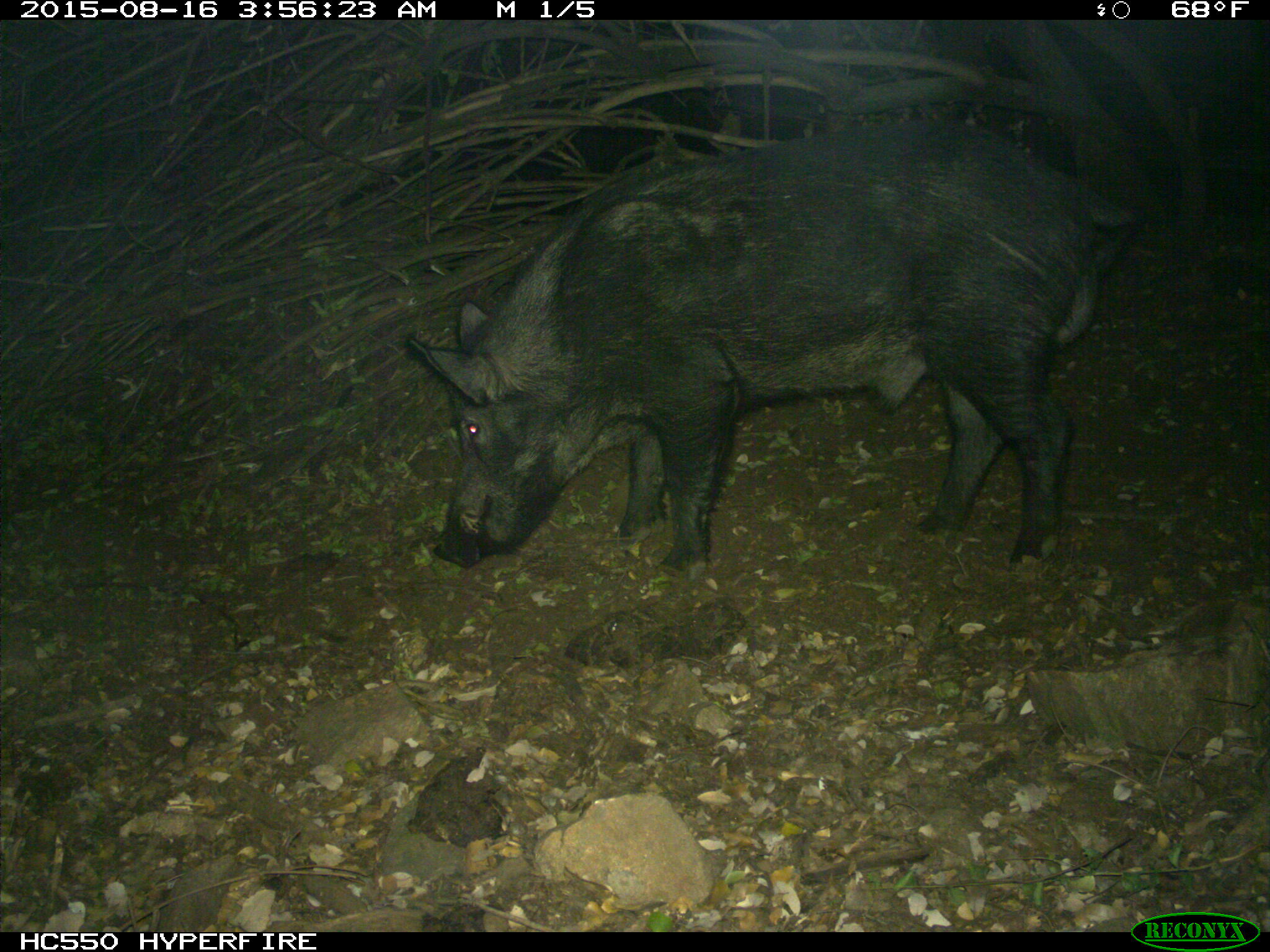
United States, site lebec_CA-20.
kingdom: Animalia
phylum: Chordata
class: Mammalia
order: Artiodactyla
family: Suidae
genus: Sus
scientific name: Sus scrofa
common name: wild boar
Sus scrofa (wild boar).